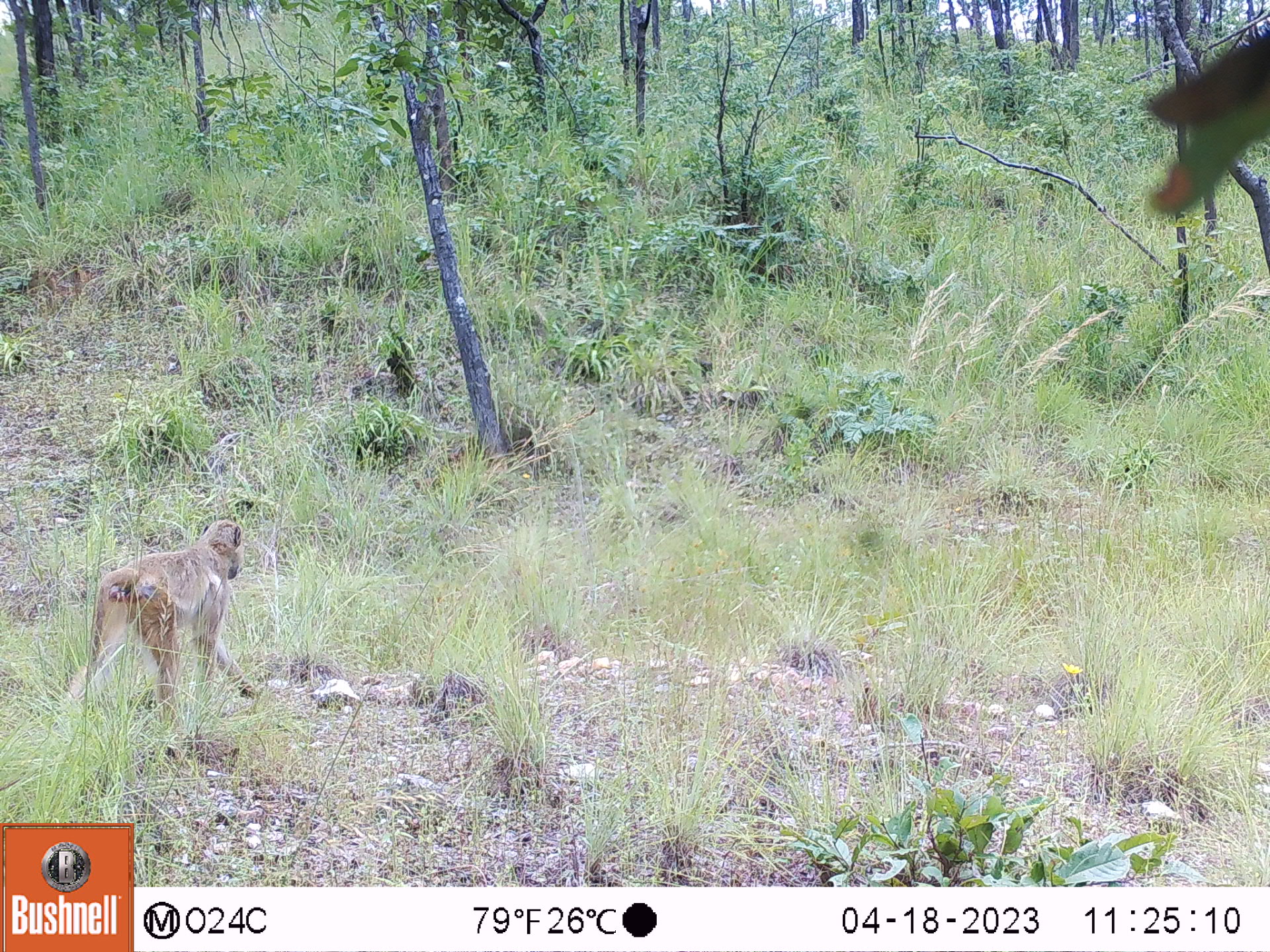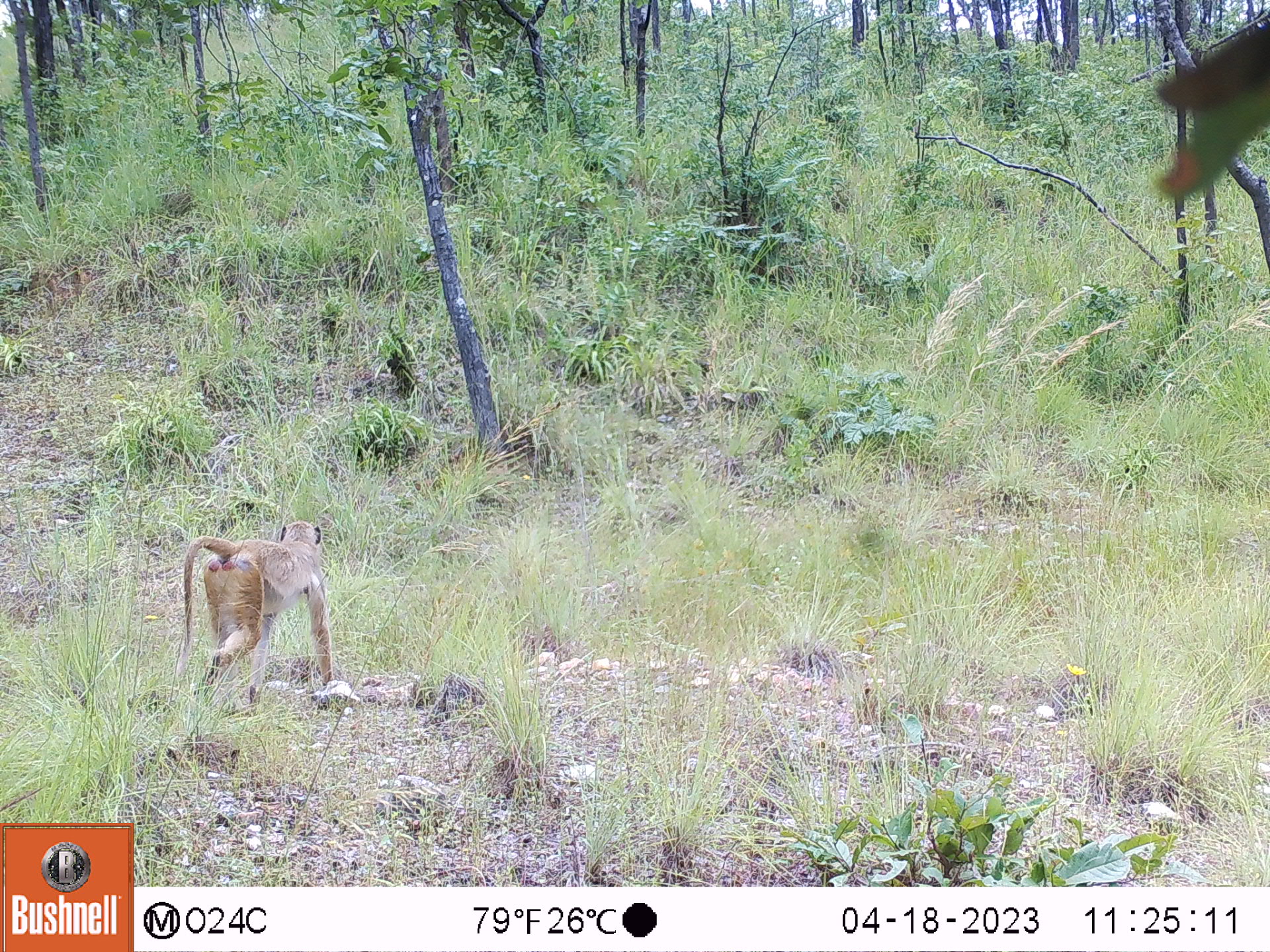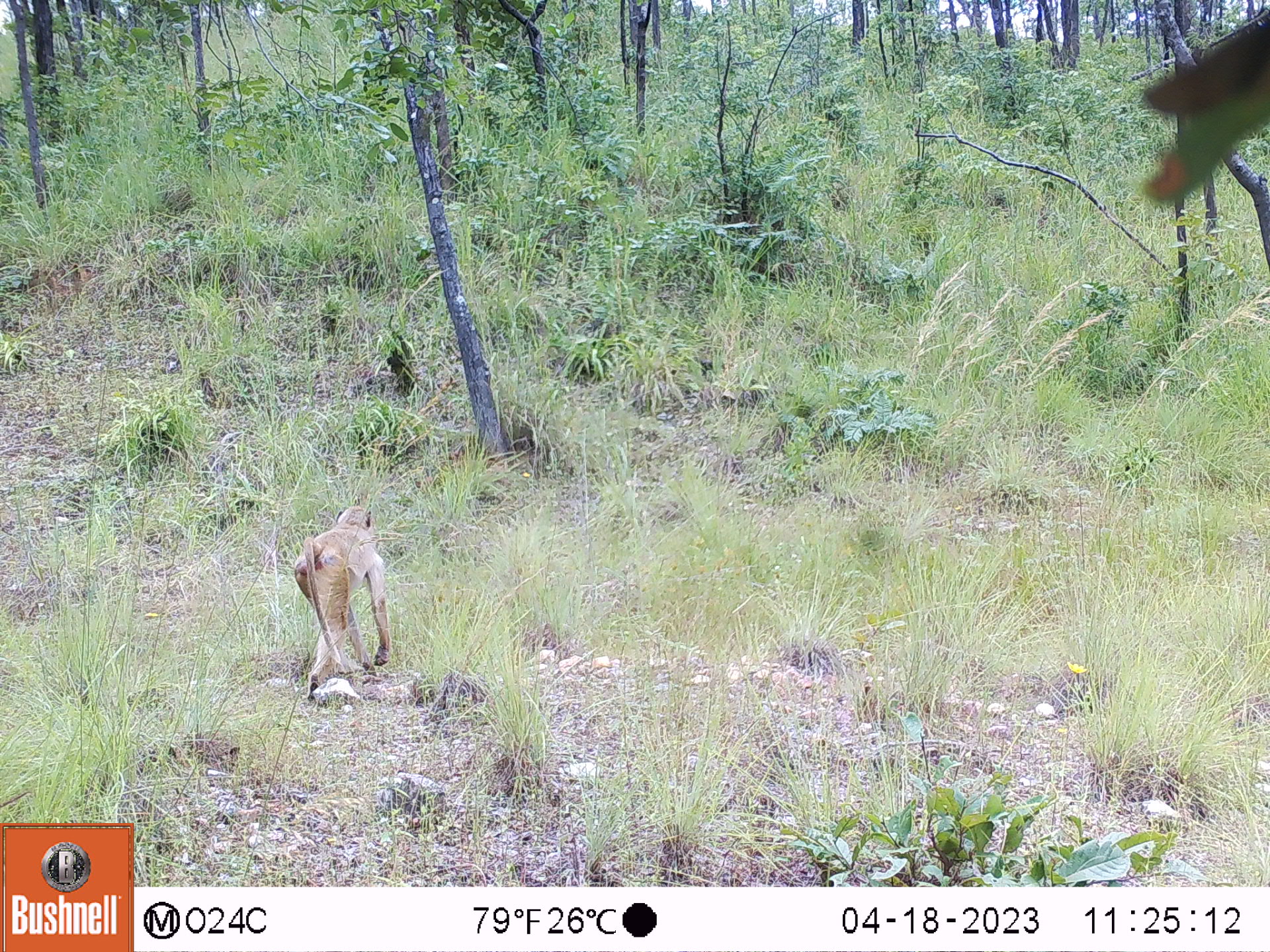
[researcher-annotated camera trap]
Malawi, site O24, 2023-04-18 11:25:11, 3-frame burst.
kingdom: Animalia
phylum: Chordata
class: Mammalia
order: Primates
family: Cercopithecidae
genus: Papio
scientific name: Papio cynocephalus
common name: yellow baboon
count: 1